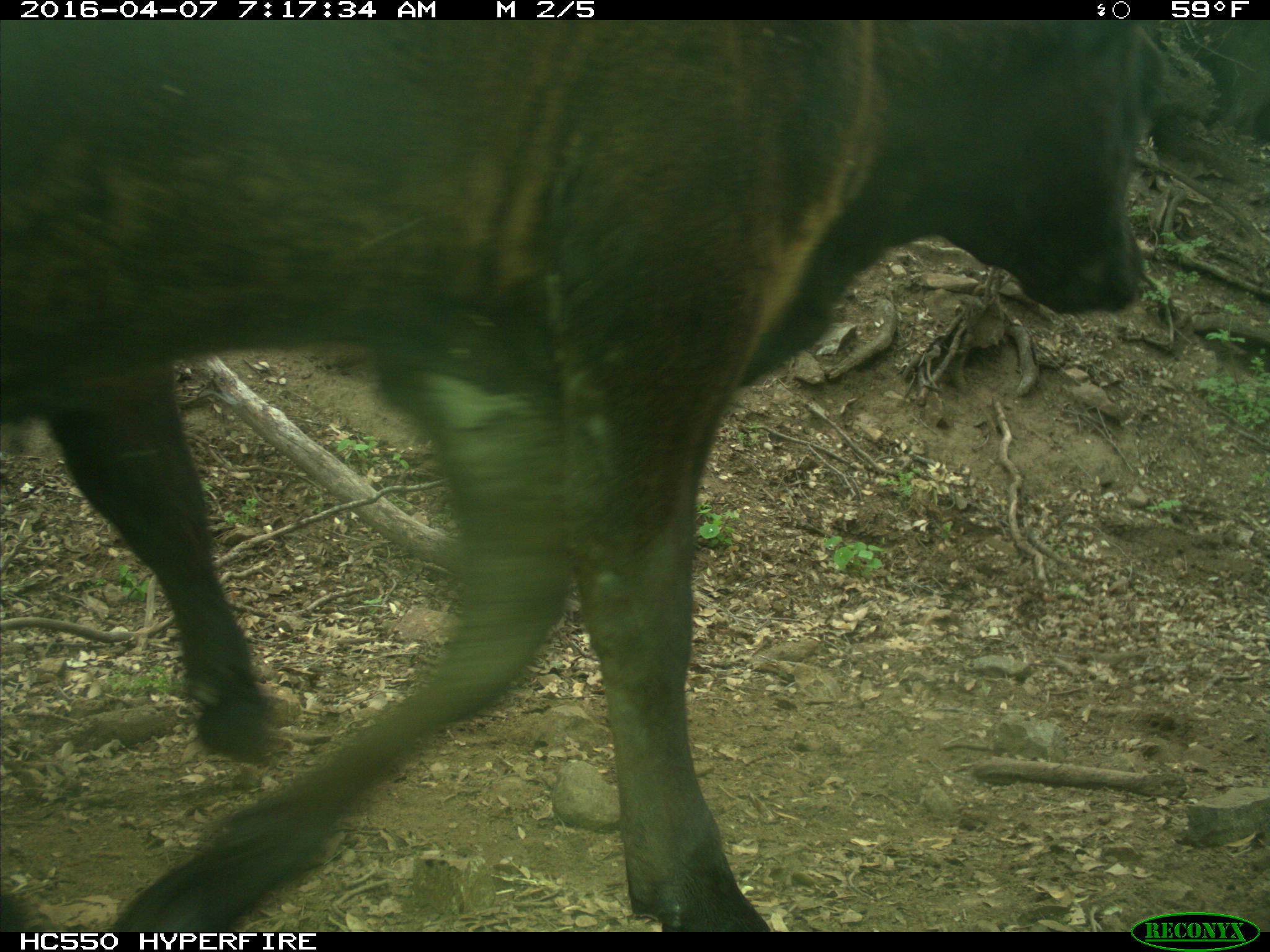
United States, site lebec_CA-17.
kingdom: Animalia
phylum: Chordata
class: Mammalia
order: Artiodactyla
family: Bovidae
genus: Bos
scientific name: Bos taurus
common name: domestic cow